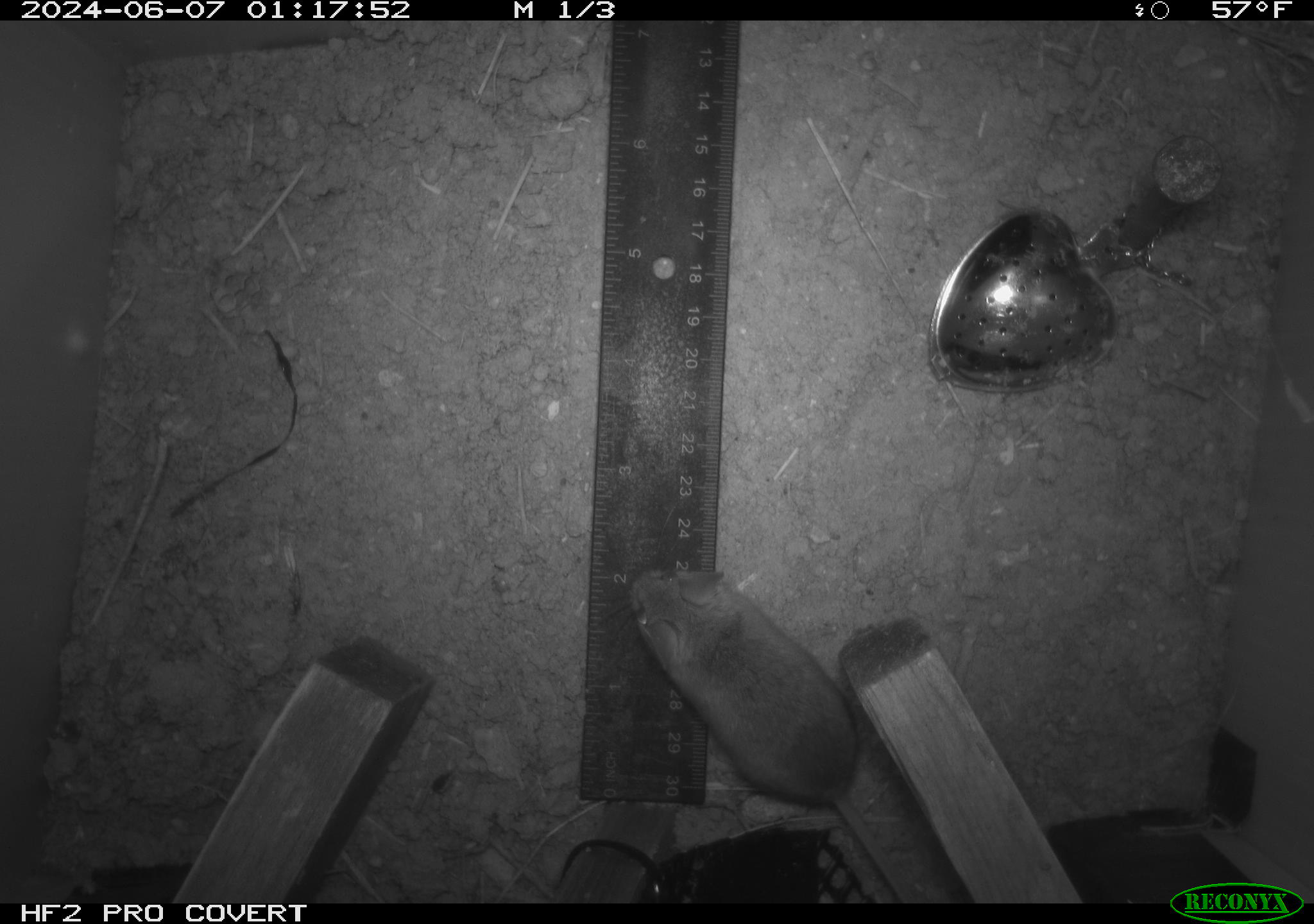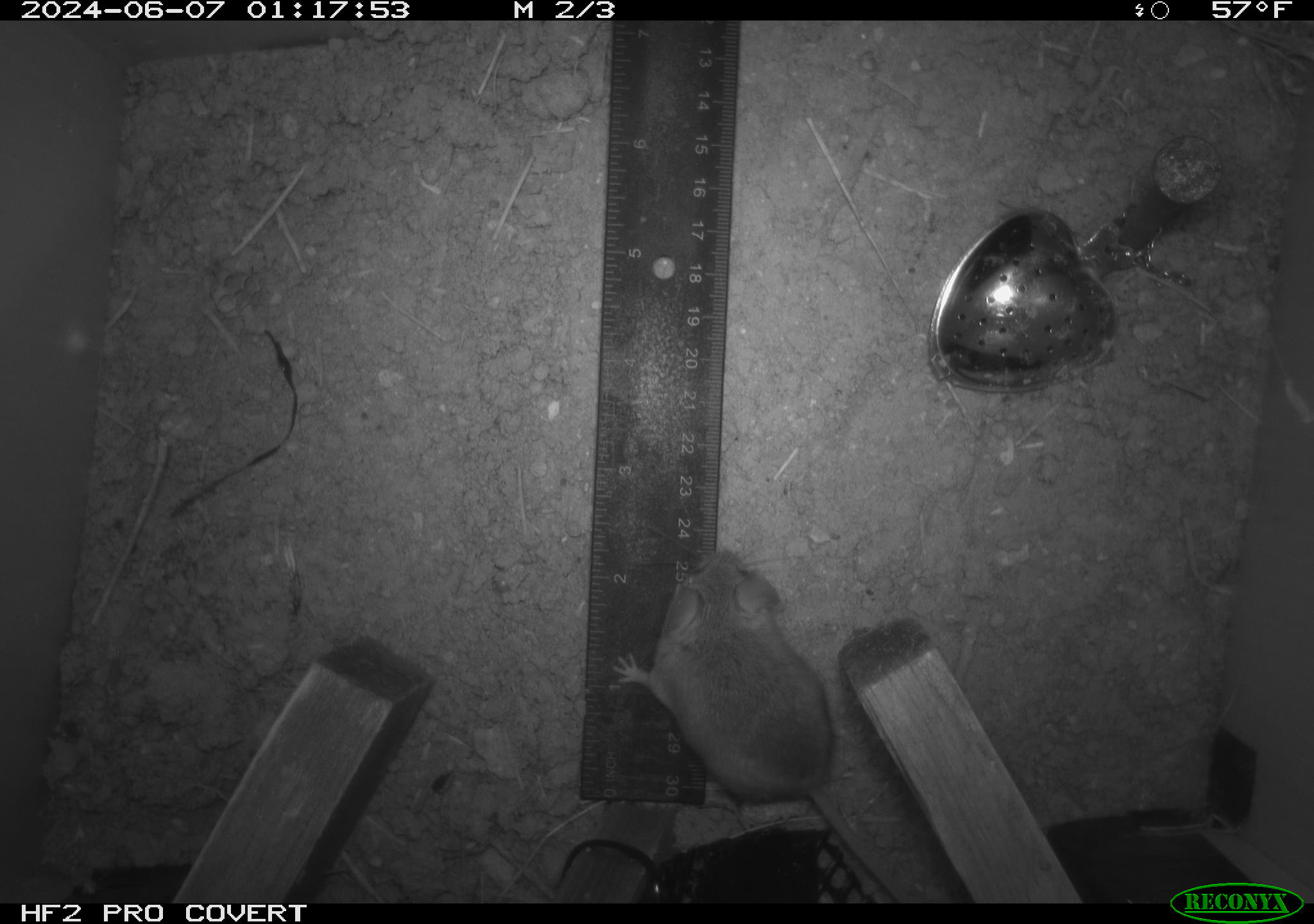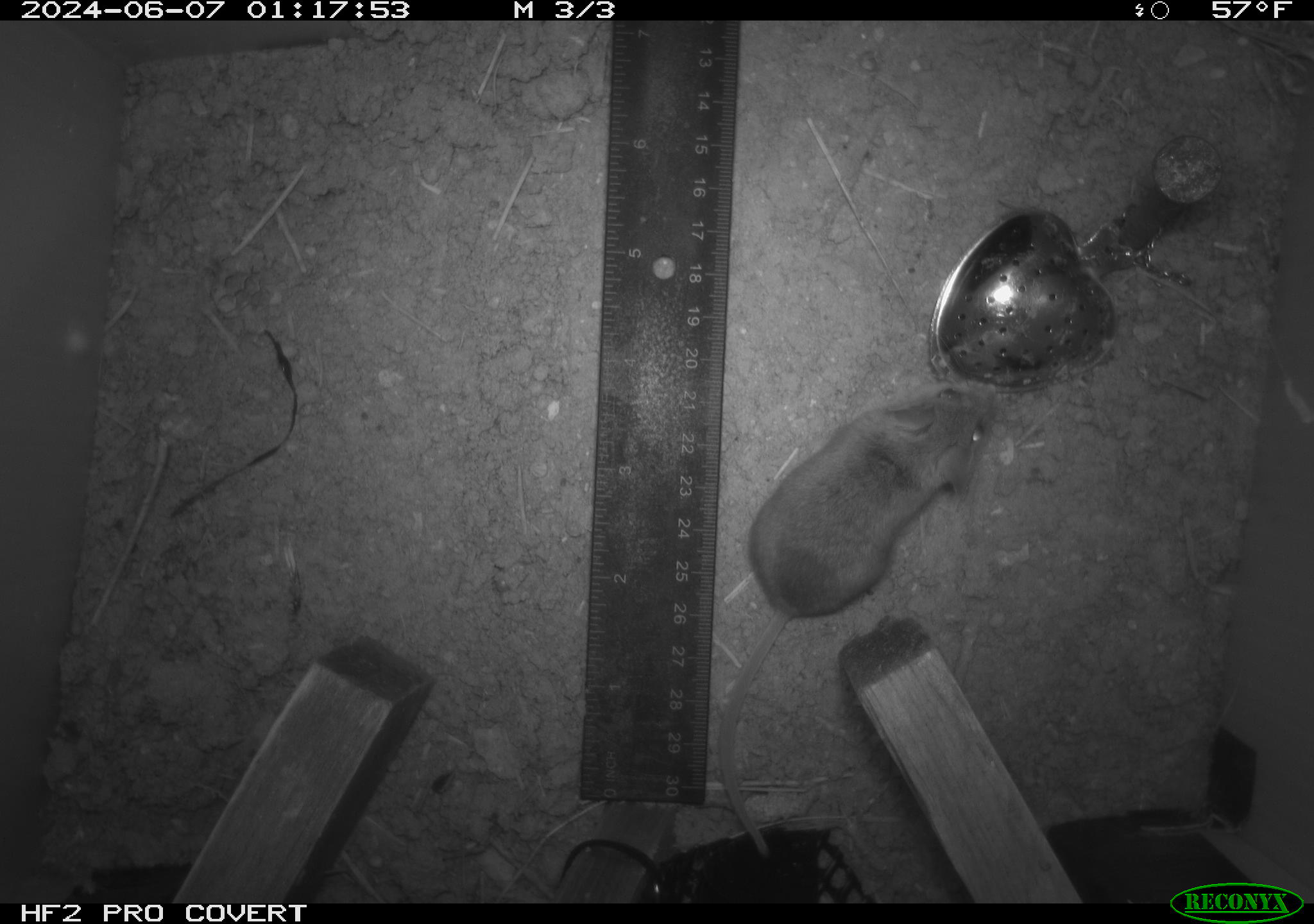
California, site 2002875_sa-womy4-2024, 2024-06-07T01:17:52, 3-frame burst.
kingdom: Animalia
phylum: Chordata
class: Mammalia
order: Rodentia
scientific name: Rodentia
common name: mouse species